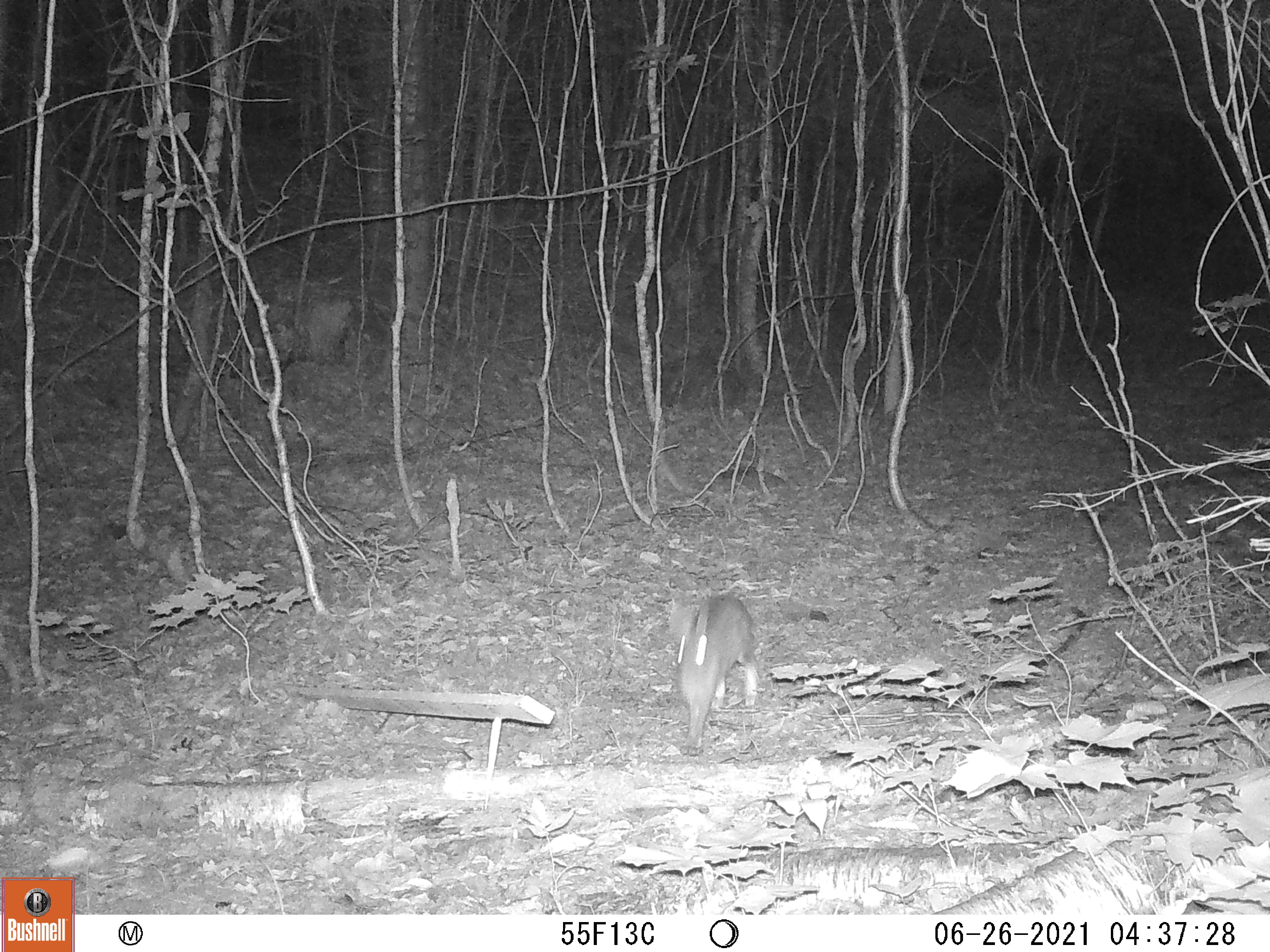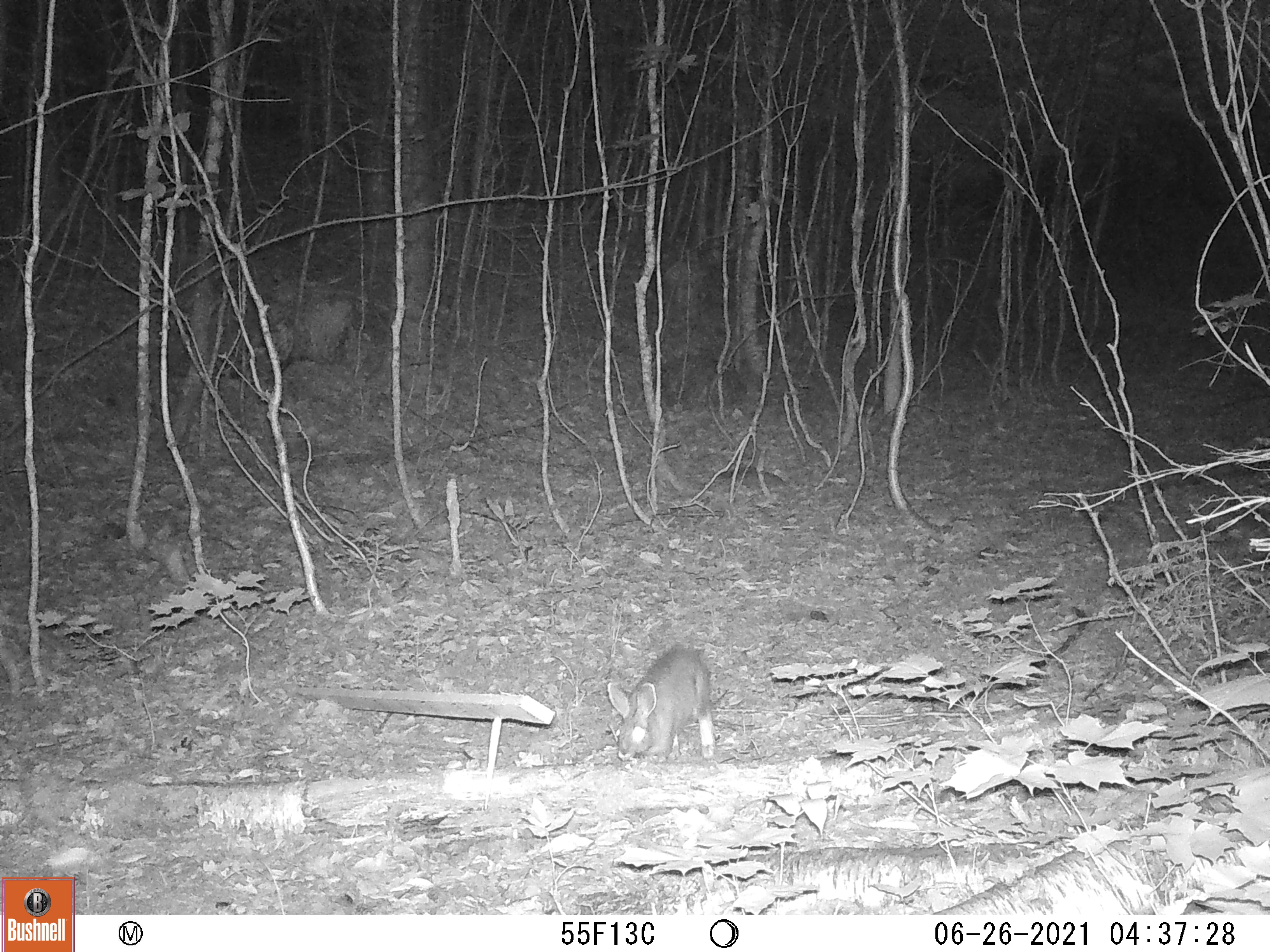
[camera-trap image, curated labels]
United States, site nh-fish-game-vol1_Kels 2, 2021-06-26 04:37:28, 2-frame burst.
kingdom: Animalia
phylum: Chordata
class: Mammalia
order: Lagomorpha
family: Leporidae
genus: Sylvilagus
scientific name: Sylvilagus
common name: cottontail rabbit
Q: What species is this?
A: Cottontail rabbit (Sylvilagus).